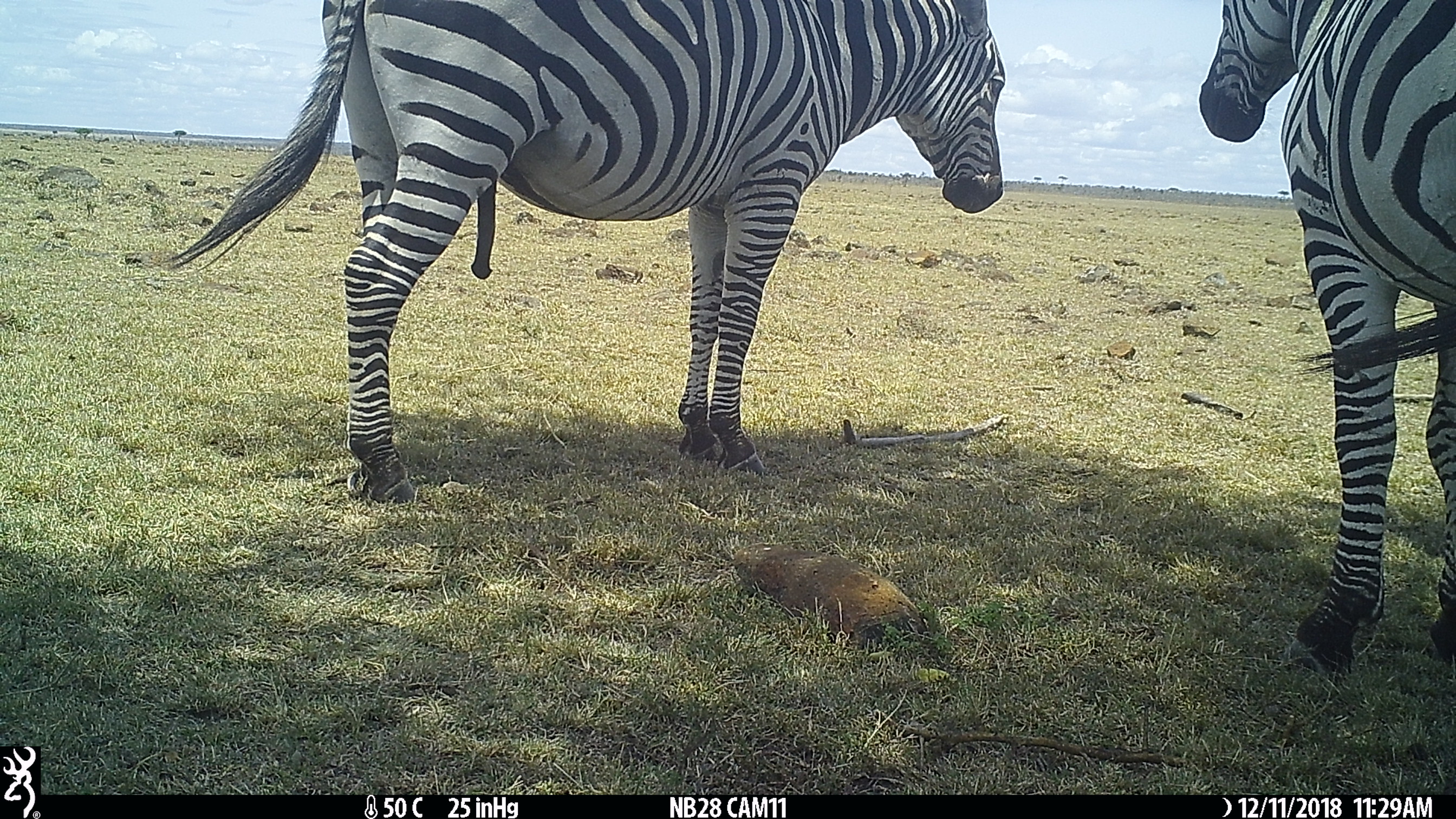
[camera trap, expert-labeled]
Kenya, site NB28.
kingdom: Animalia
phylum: Chordata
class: Mammalia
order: Perissodactyla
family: Equidae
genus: Equus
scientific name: Equus quagga burchellii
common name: burchell's zebra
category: zebra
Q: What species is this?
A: Zebra (burchell's zebra) (Equus quagga burchellii).